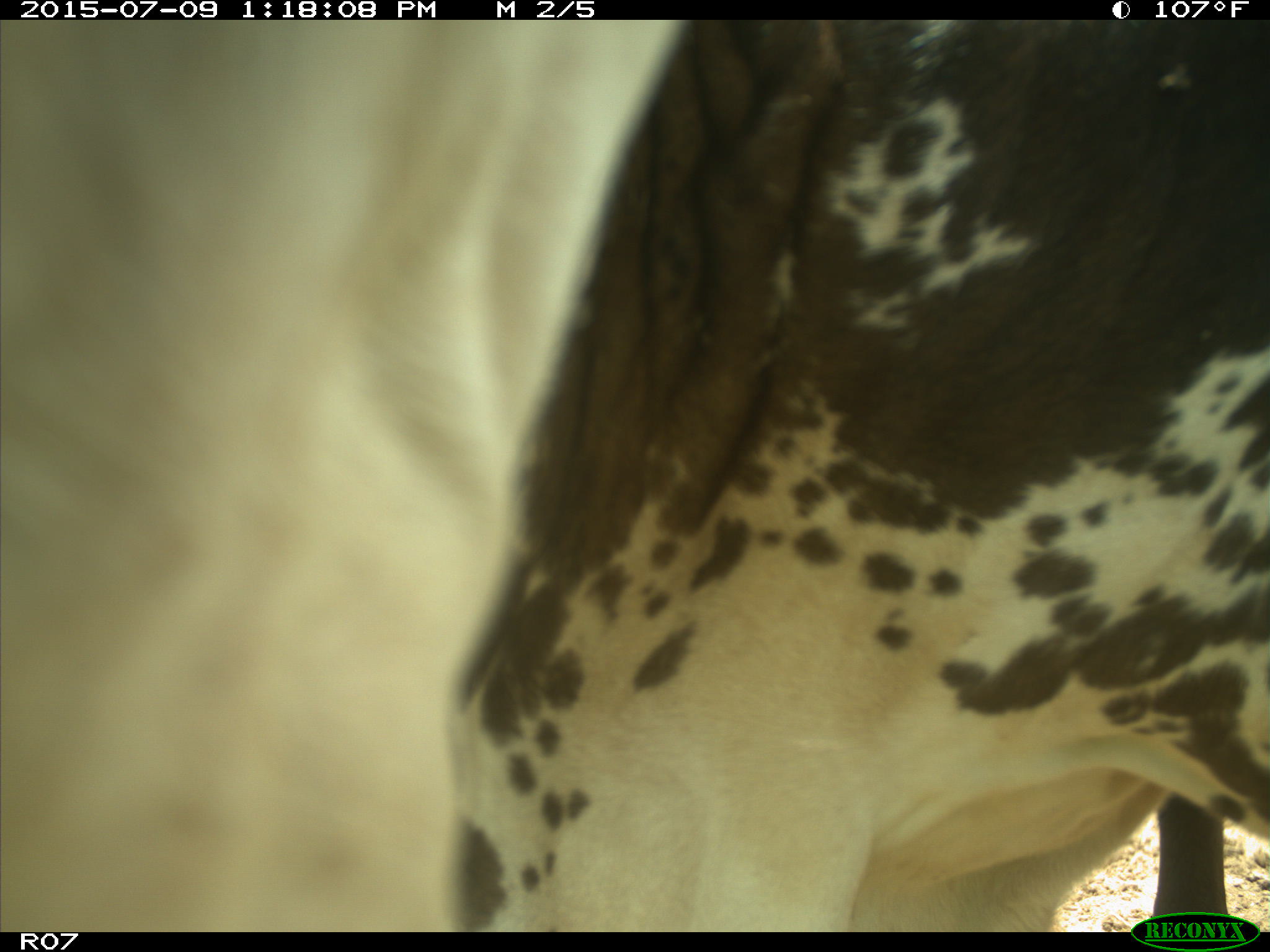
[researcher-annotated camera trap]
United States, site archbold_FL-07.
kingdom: Animalia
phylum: Chordata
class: Mammalia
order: Artiodactyla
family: Bovidae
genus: Bos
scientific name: Bos taurus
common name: domestic cow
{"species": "Bos taurus (domestic cow)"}